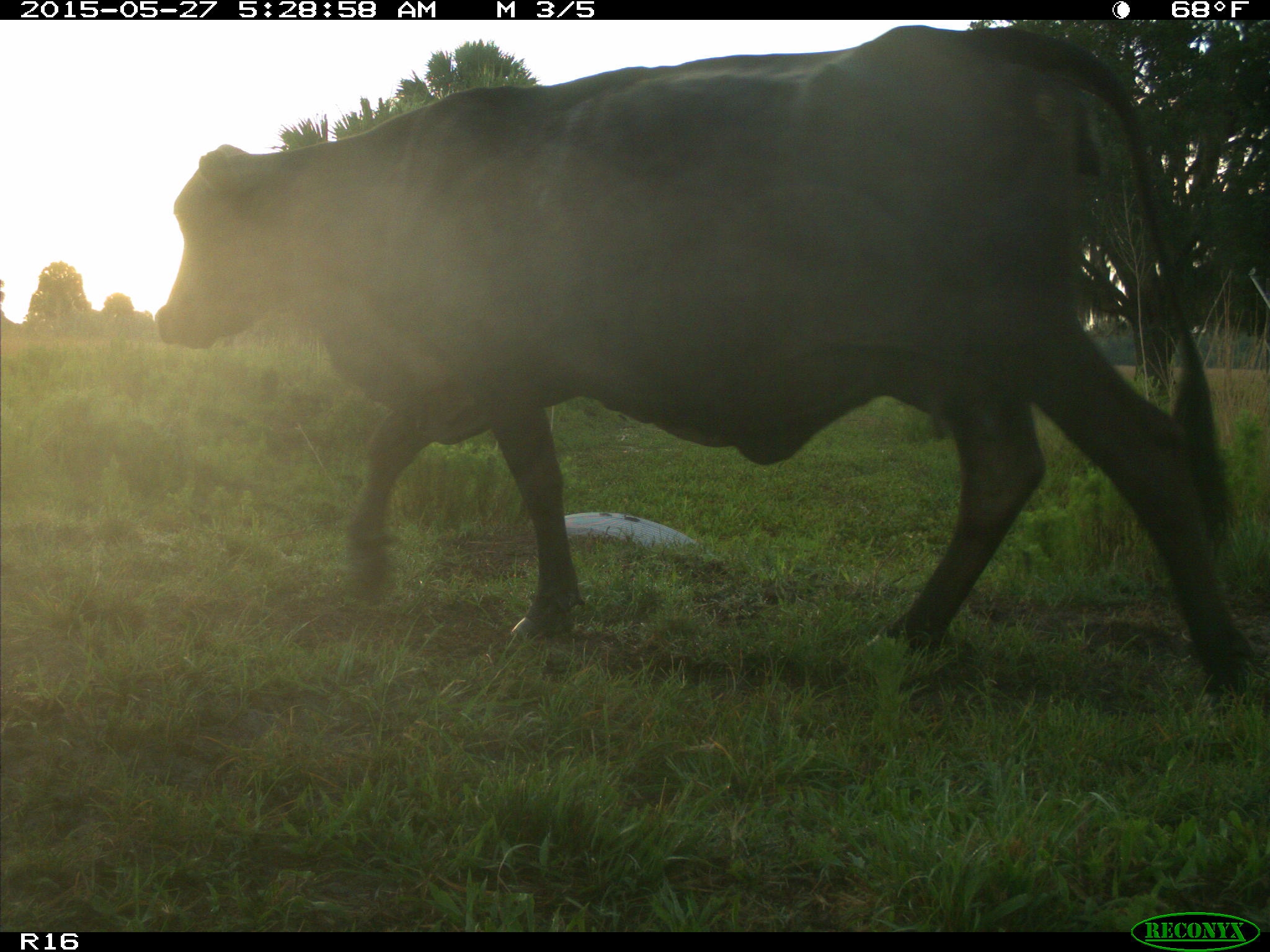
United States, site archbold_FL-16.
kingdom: Animalia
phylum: Chordata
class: Mammalia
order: Artiodactyla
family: Bovidae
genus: Bos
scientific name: Bos taurus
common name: domestic cow